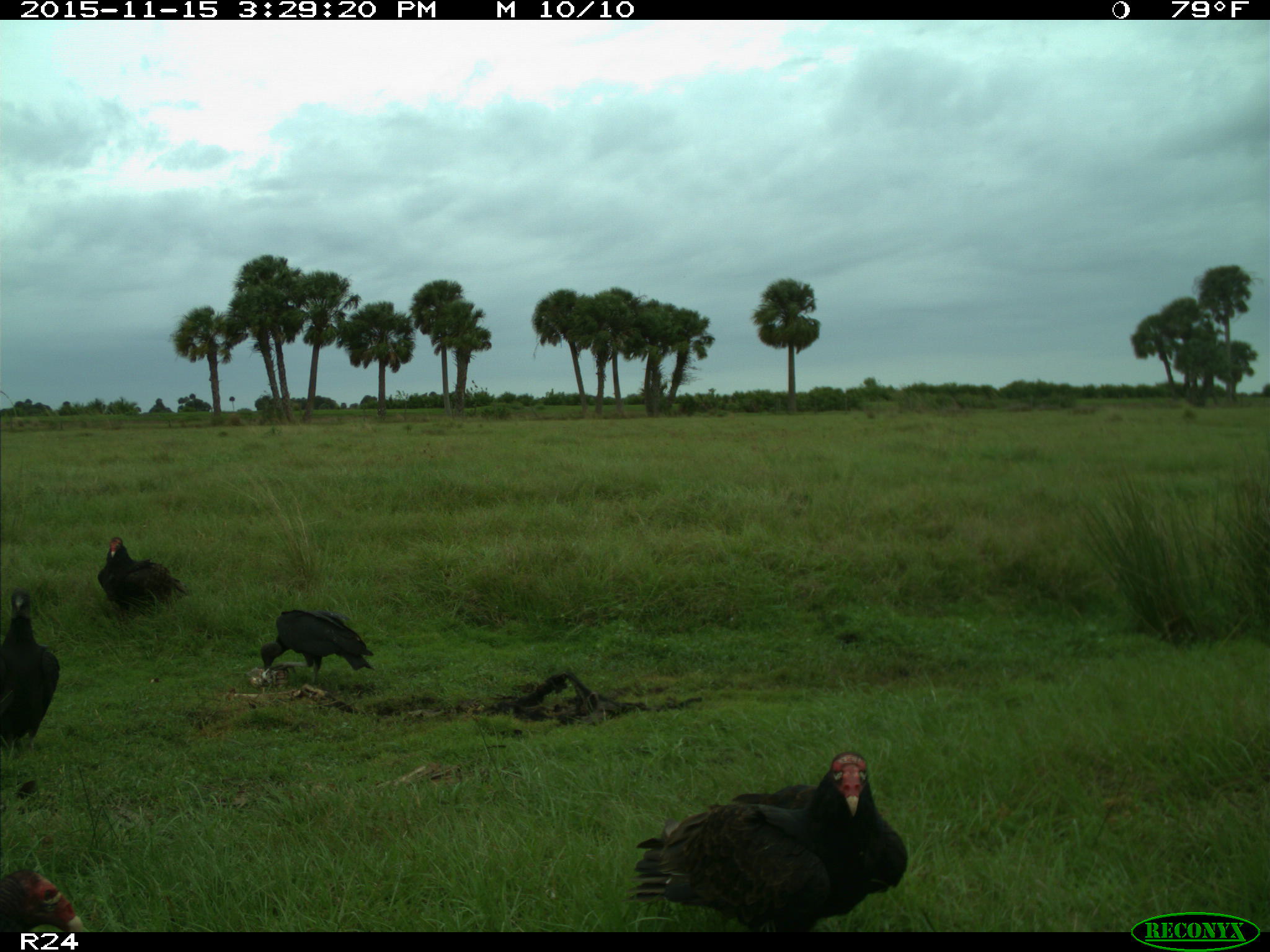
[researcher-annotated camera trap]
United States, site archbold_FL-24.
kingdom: Animalia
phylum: Chordata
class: Aves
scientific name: Aves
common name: birds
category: unidentified bird